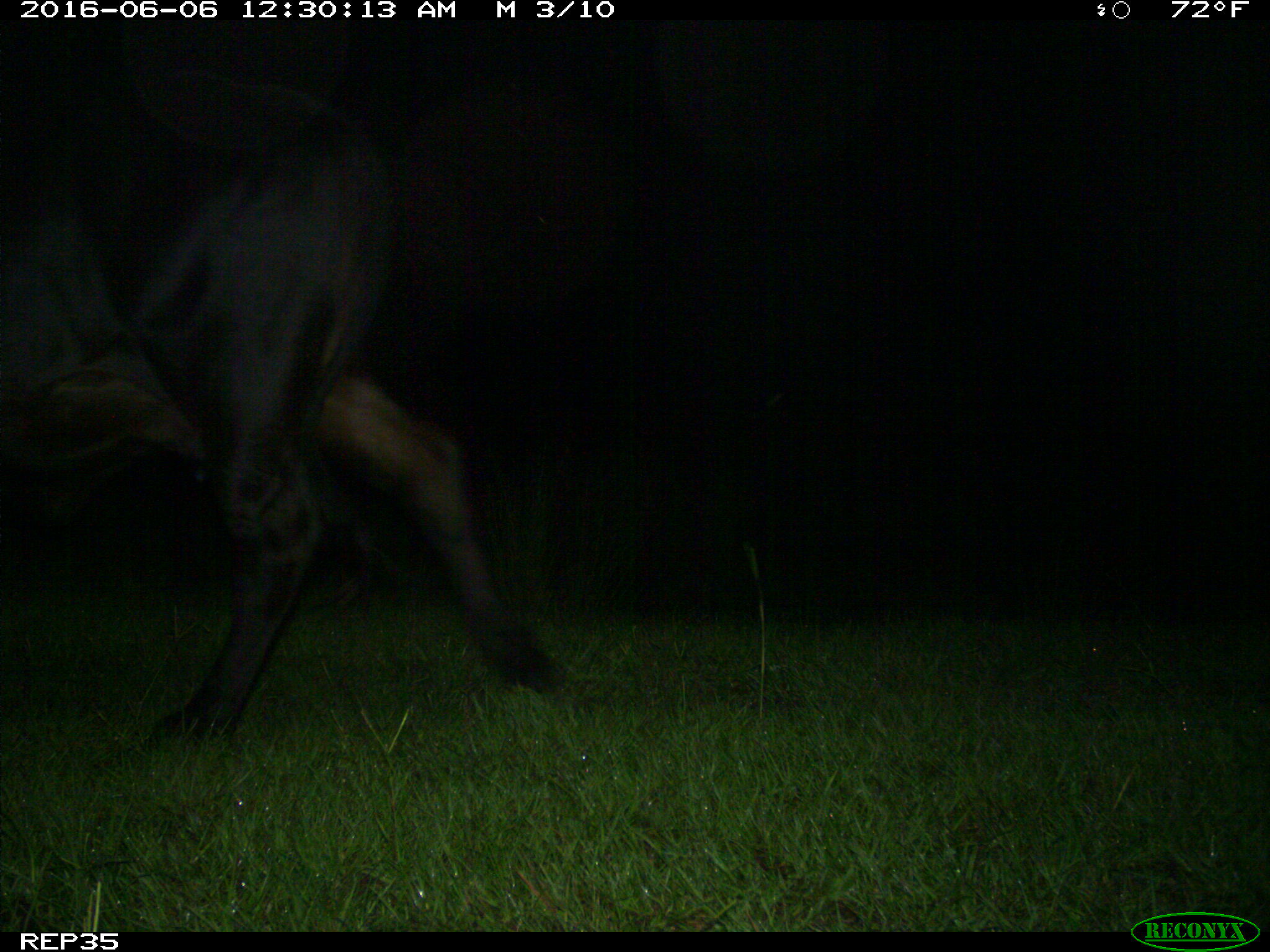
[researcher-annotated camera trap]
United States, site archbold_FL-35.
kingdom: Animalia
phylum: Chordata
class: Mammalia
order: Artiodactyla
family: Bovidae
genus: Bos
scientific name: Bos taurus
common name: domestic cow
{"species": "Bos taurus (domestic cow)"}